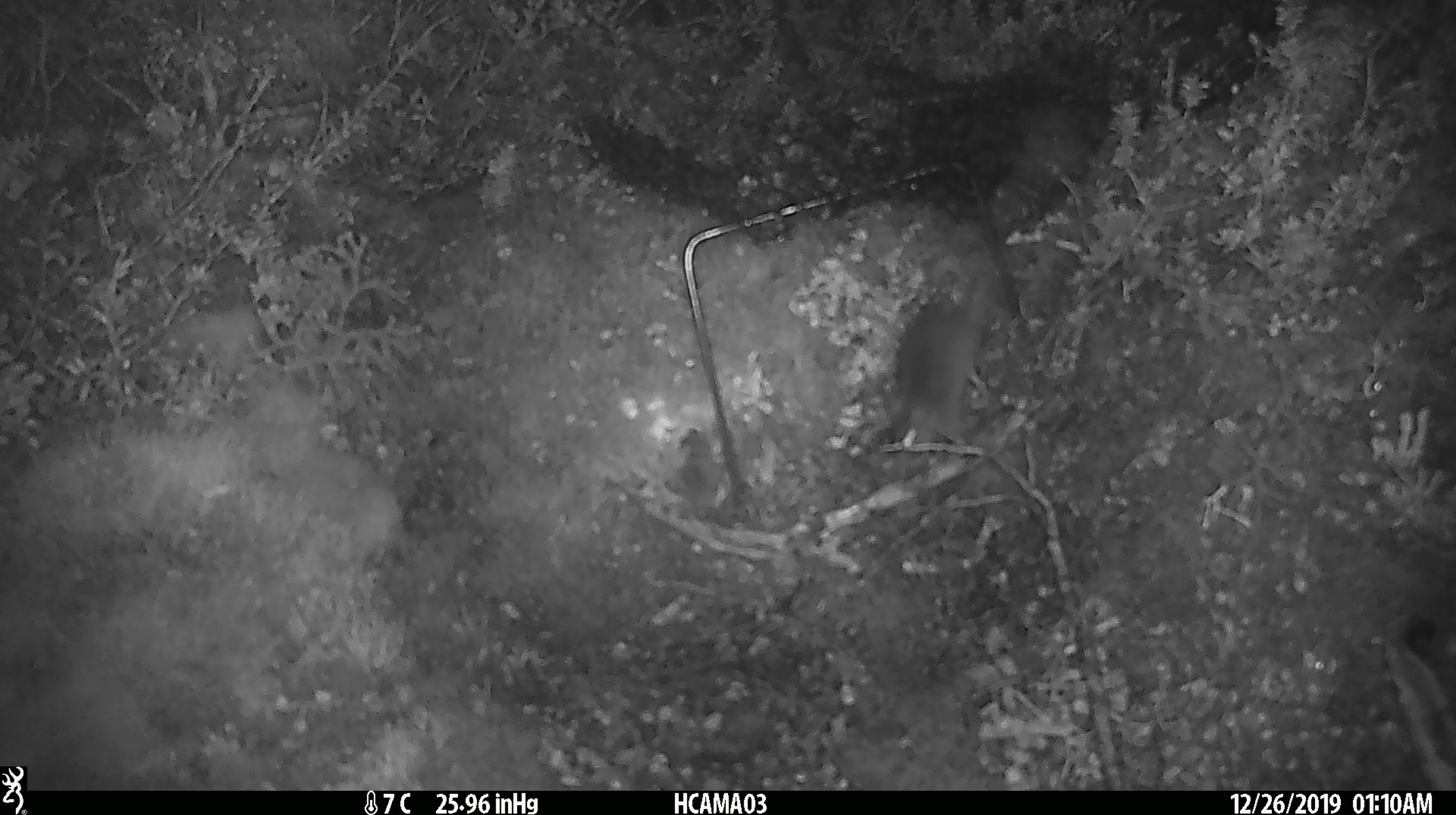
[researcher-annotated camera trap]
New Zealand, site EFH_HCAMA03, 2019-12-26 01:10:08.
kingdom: Animalia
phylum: Chordata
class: Mammalia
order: Rodentia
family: Muridae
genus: Mus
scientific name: Mus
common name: mouse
Mouse (Mus).